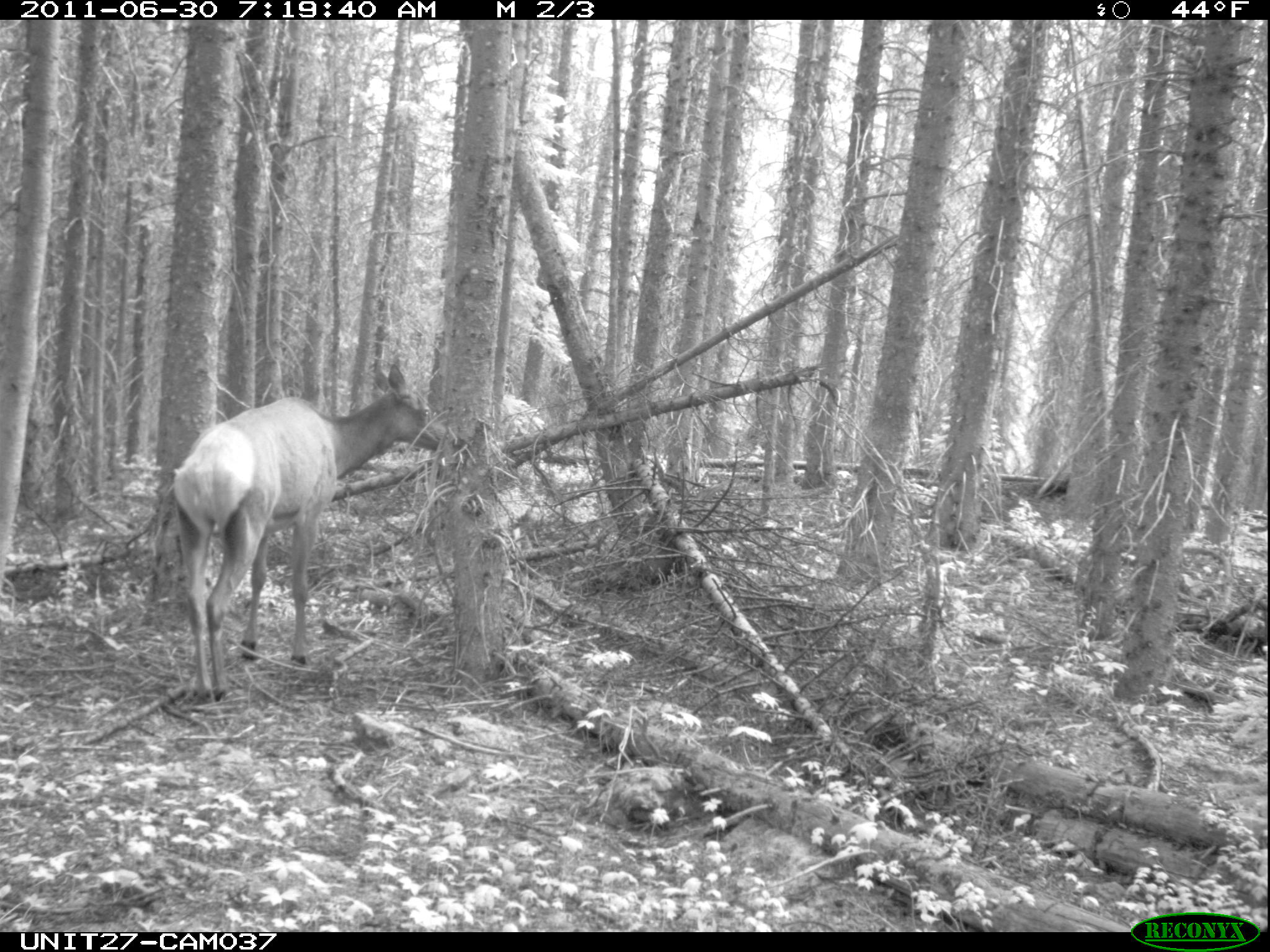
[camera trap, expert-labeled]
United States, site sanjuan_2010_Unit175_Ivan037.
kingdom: Animalia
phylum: Chordata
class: Mammalia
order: Artiodactyla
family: Cervidae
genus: Cervus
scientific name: Cervus elaphus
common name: red deer